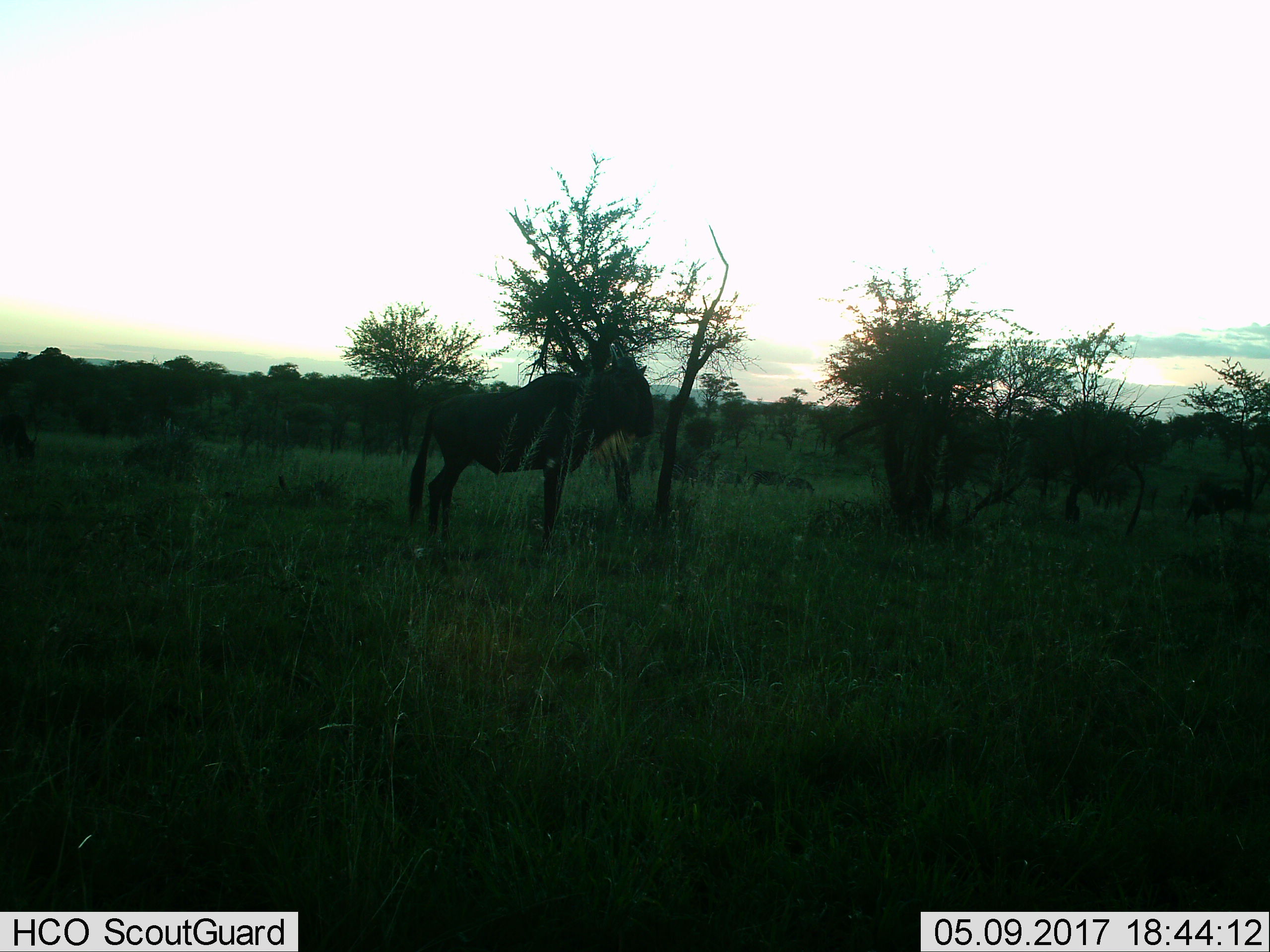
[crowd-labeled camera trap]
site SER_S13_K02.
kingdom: Animalia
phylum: Chordata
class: Mammalia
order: Artiodactyla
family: Bovidae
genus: Connochaetes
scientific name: Connochaetes taurinus taurinus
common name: blue wildebeest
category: wildebeestblue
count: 2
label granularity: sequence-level